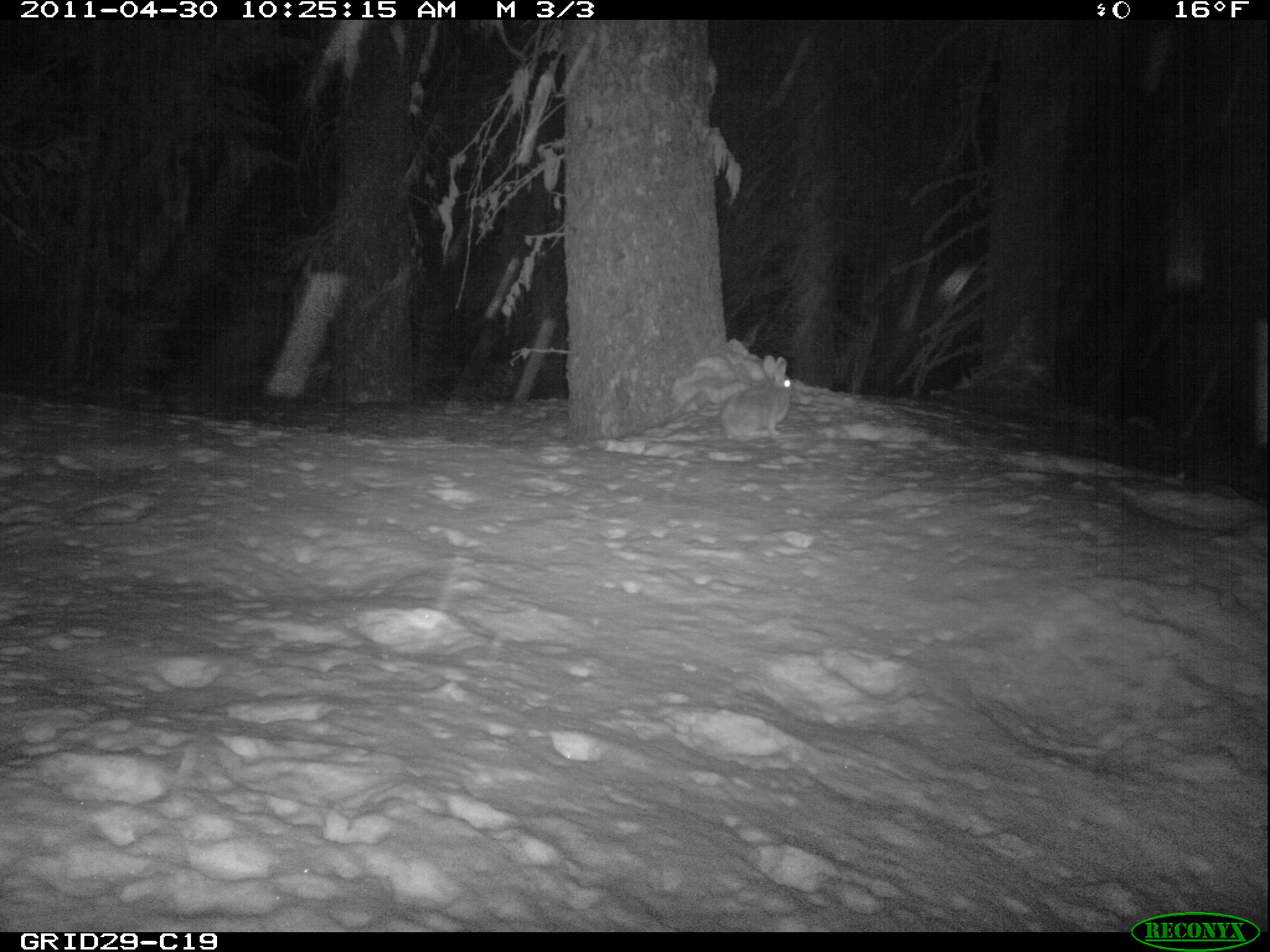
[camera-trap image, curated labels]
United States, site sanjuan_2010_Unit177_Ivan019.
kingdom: Animalia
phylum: Chordata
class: Mammalia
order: Lagomorpha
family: Leporidae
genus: Lepus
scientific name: Lepus americanus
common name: snowshoe hare